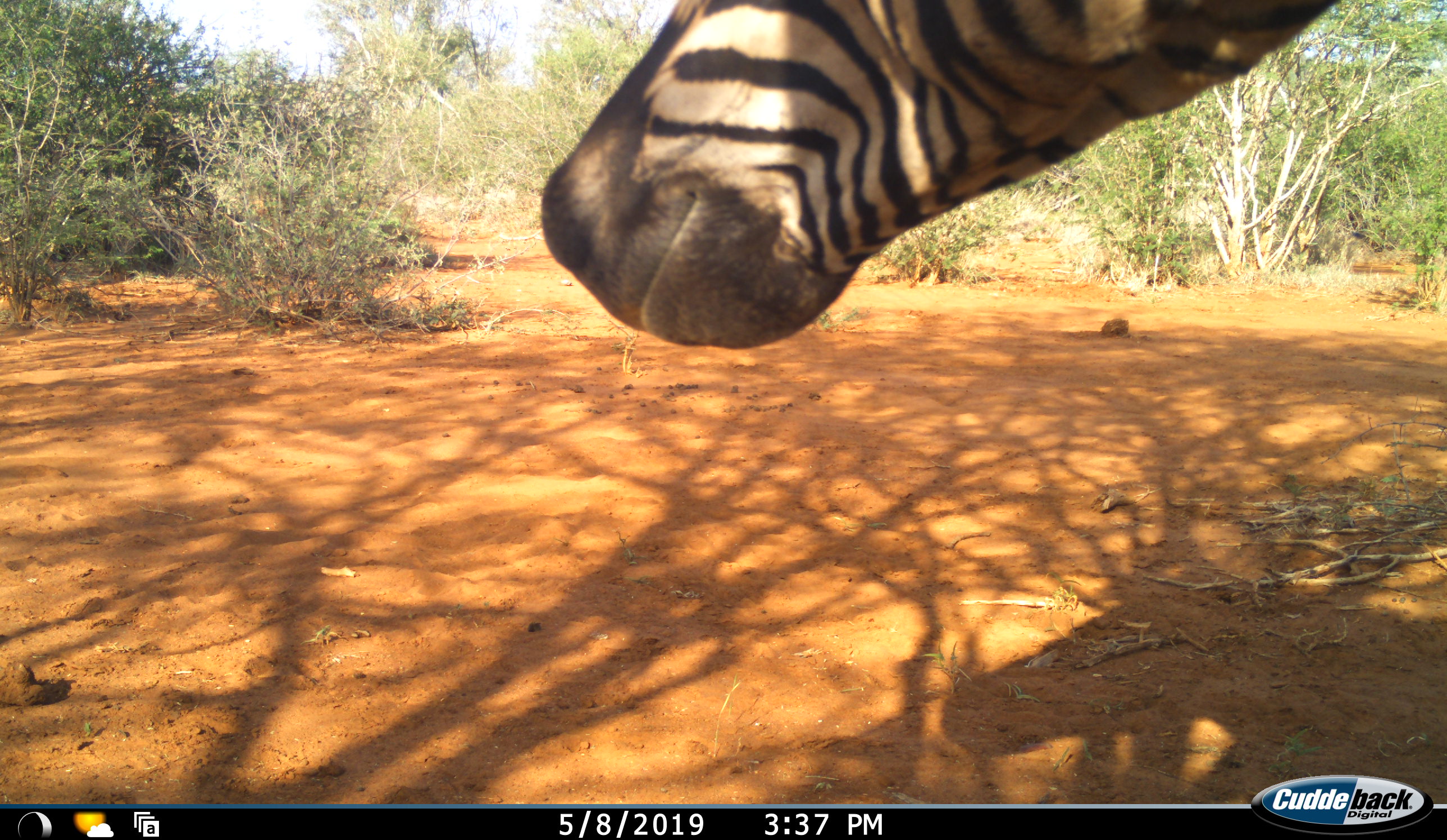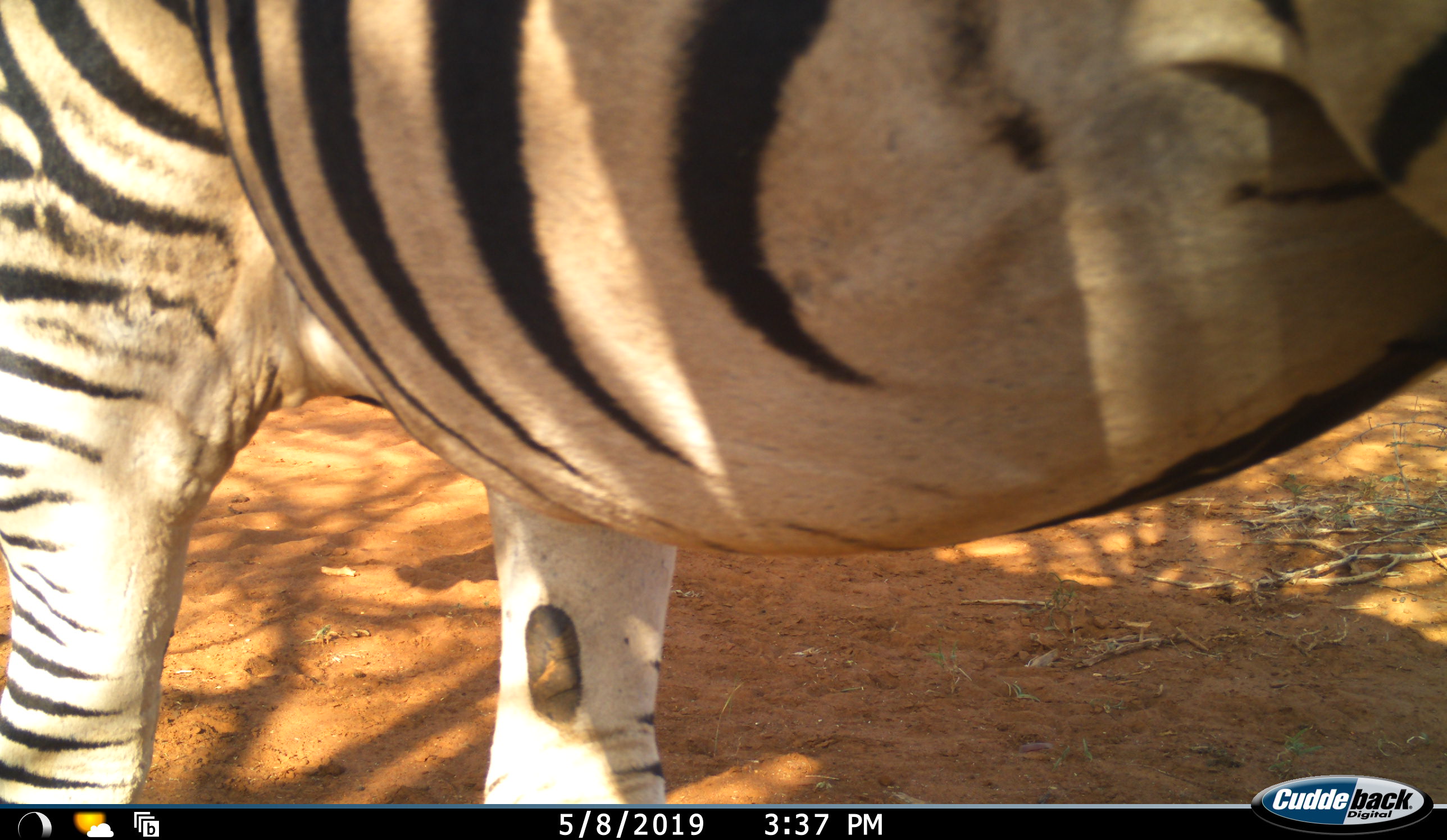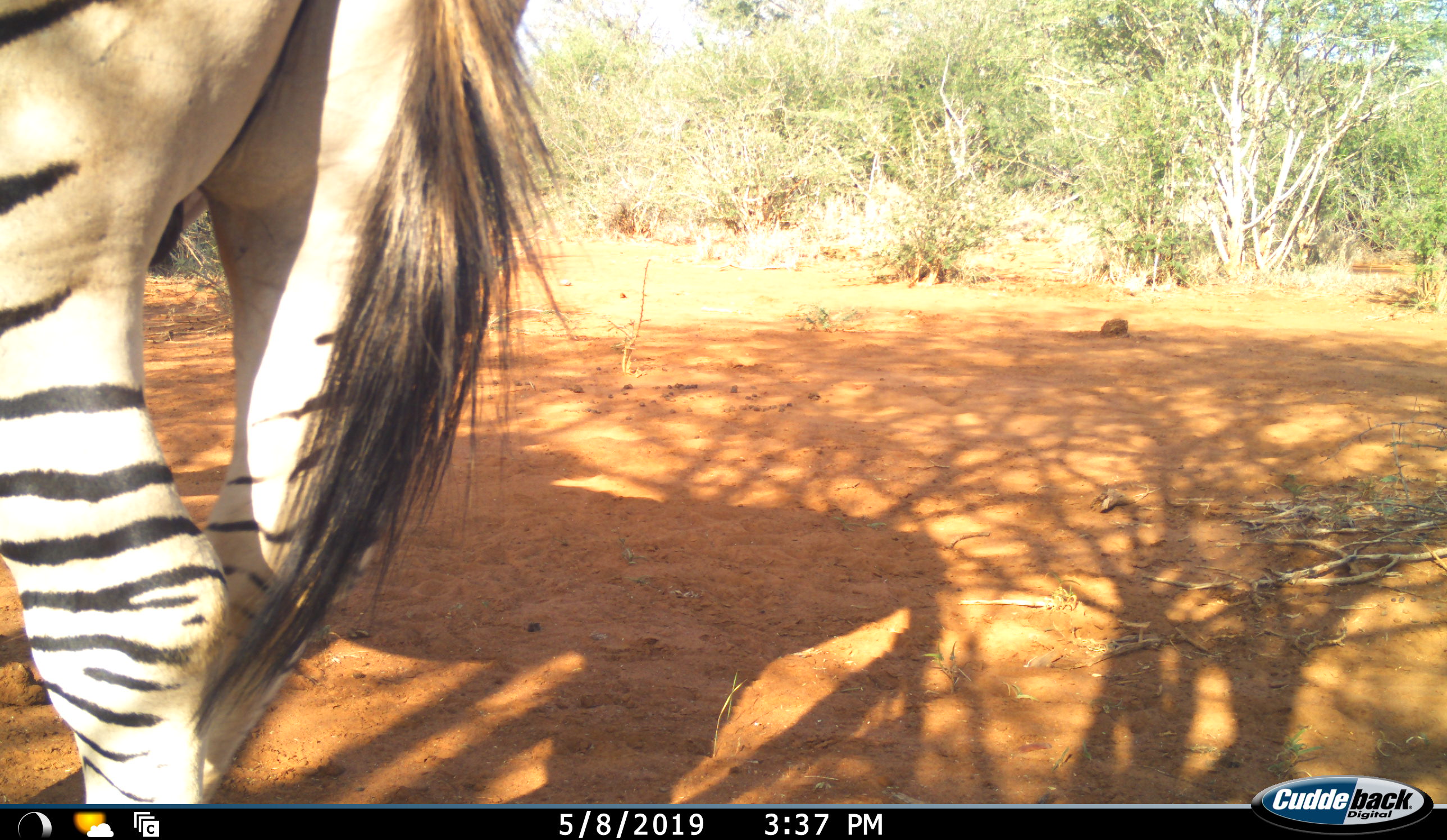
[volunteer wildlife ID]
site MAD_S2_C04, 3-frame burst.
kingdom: Animalia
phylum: Chordata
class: Mammalia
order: Perissodactyla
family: Equidae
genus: Equus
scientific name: Equus quagga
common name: plains zebra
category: zebraplains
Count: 1.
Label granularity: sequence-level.